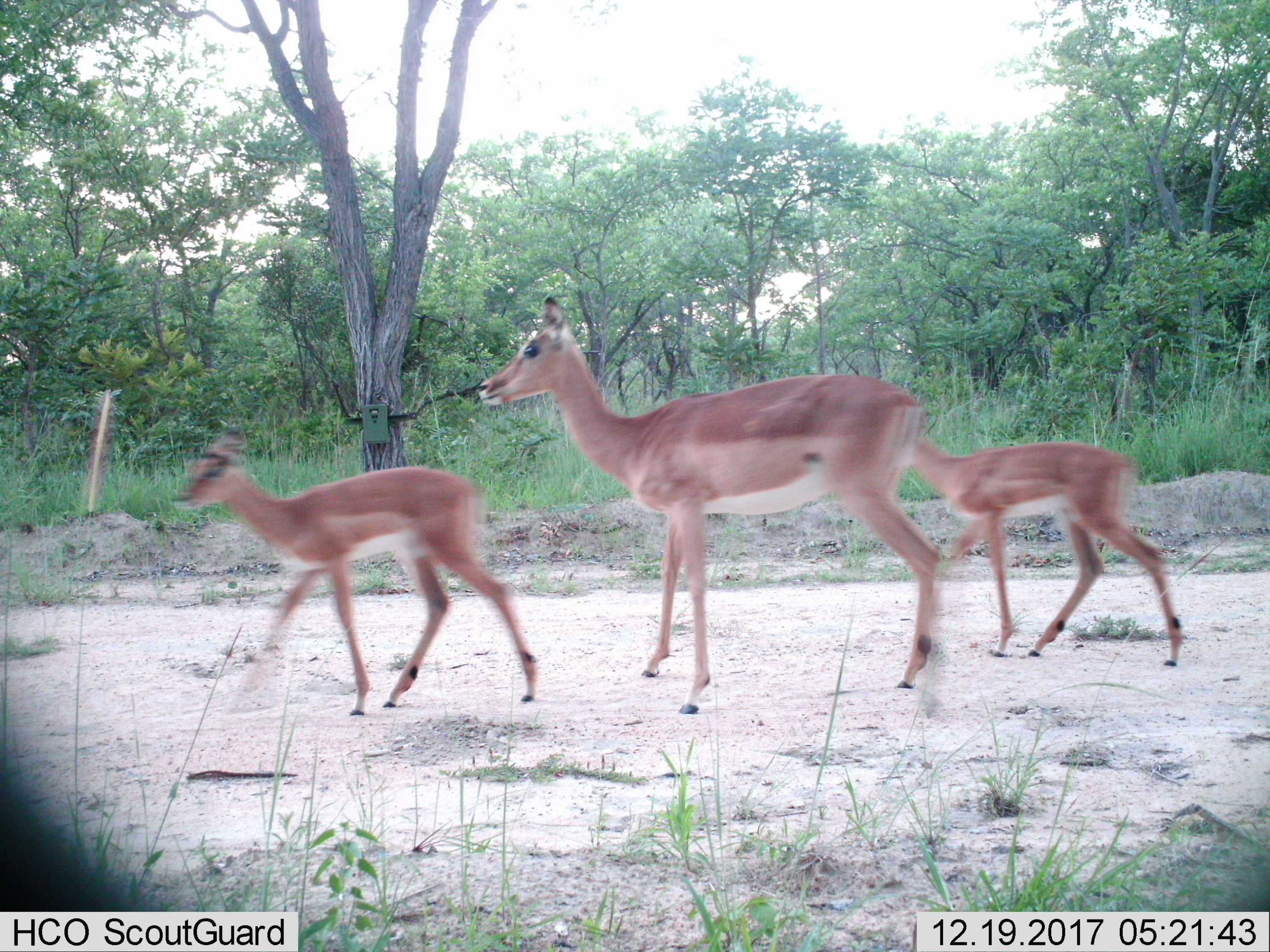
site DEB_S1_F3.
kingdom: Animalia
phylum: Chordata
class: Mammalia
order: Artiodactyla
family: Bovidae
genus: Aepyceros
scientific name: Aepyceros melampus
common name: impala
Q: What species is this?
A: Impala (Aepyceros melampus).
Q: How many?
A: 3.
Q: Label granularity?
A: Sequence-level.